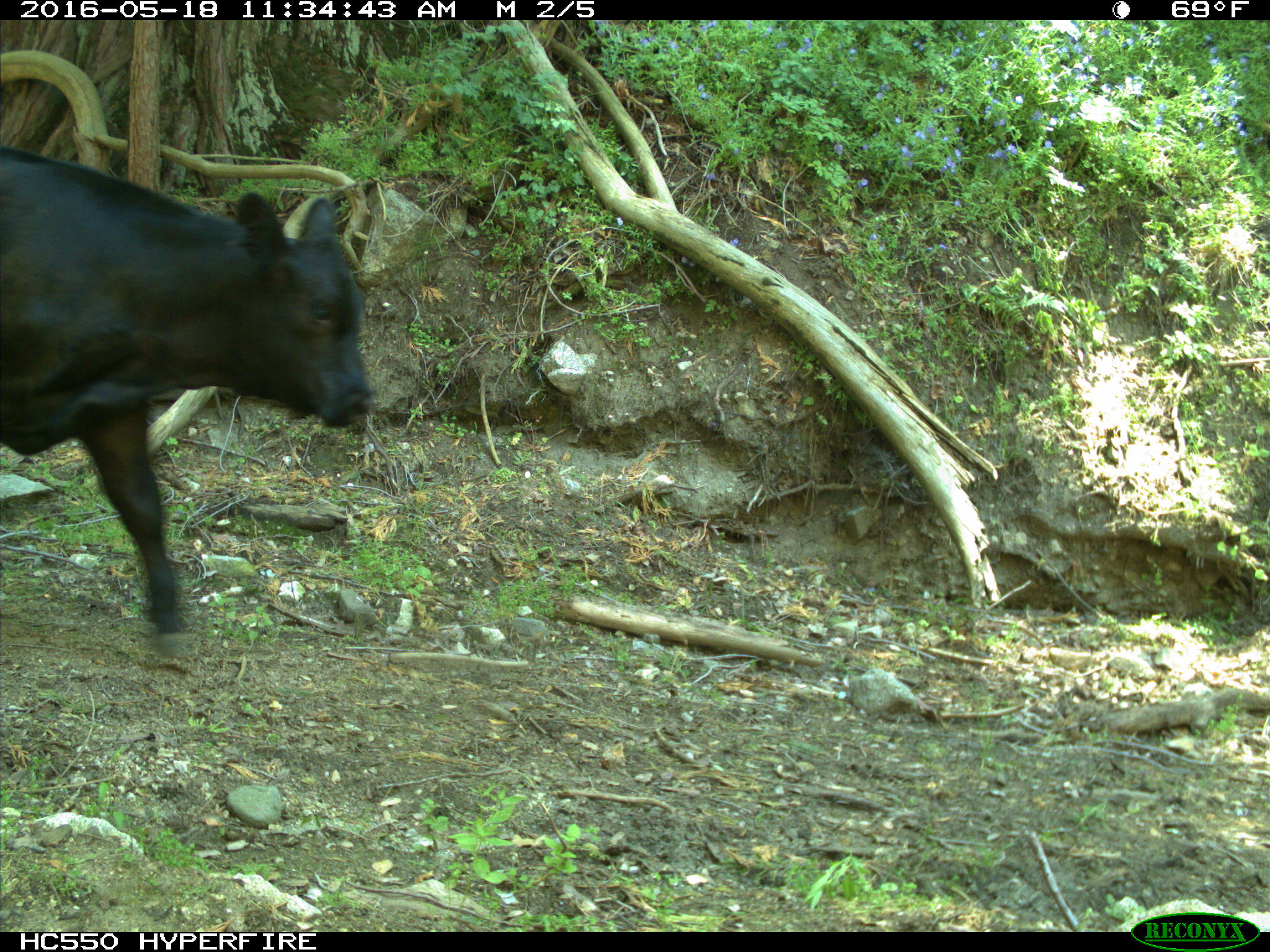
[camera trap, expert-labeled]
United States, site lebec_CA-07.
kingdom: Animalia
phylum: Chordata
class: Mammalia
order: Artiodactyla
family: Bovidae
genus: Bos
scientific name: Bos taurus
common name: domestic cow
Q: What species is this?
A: Bos taurus (domestic cow).